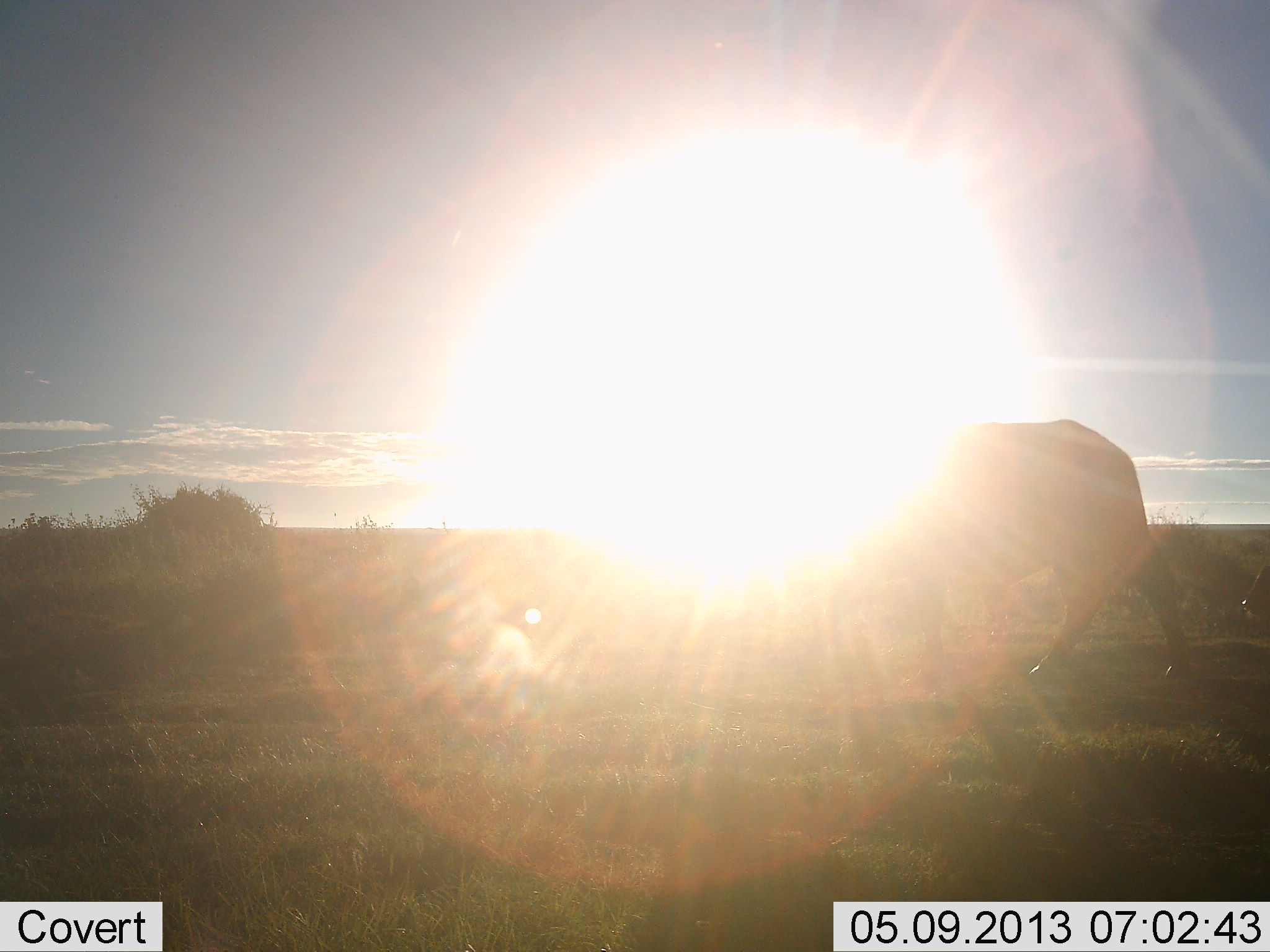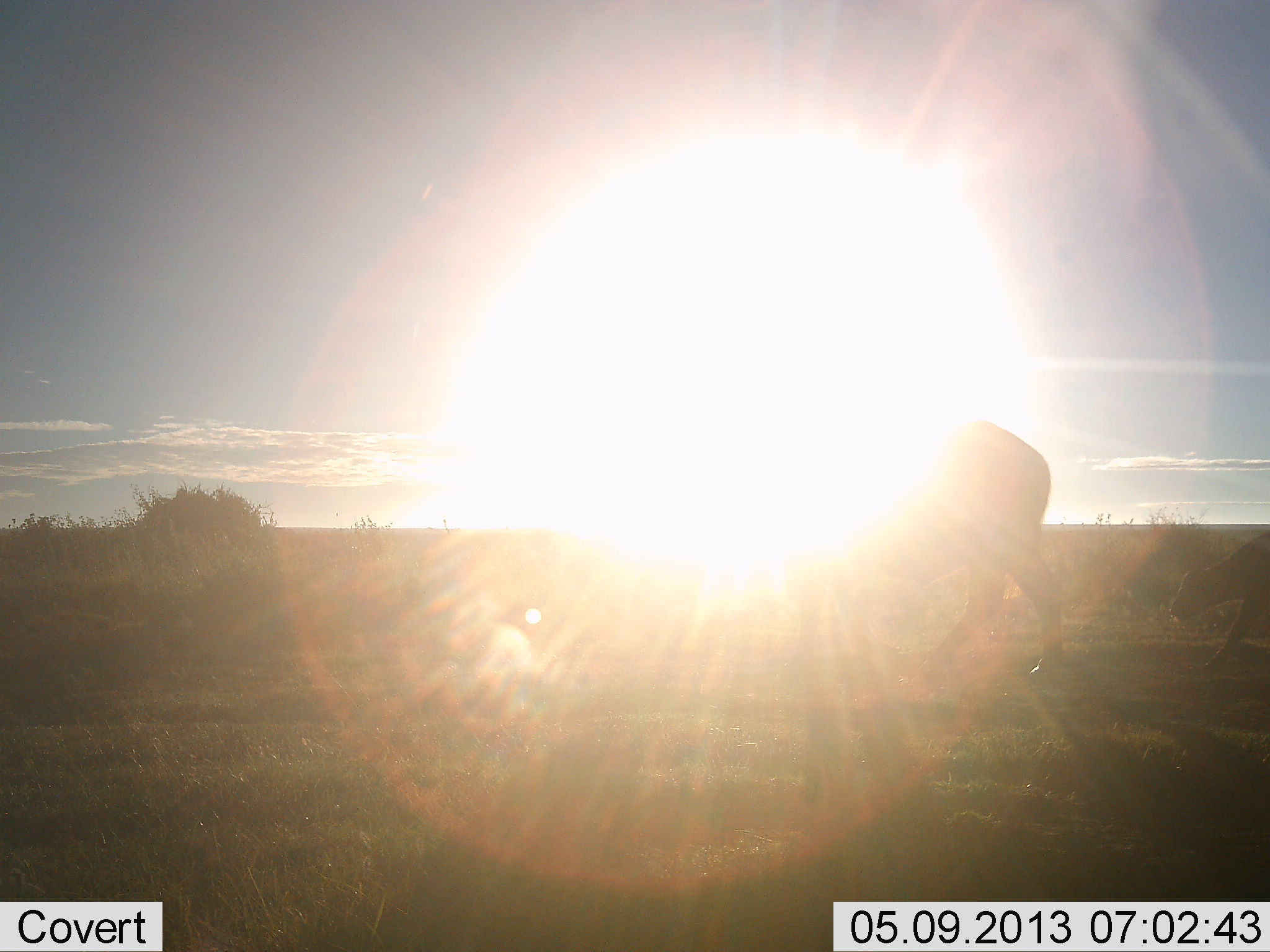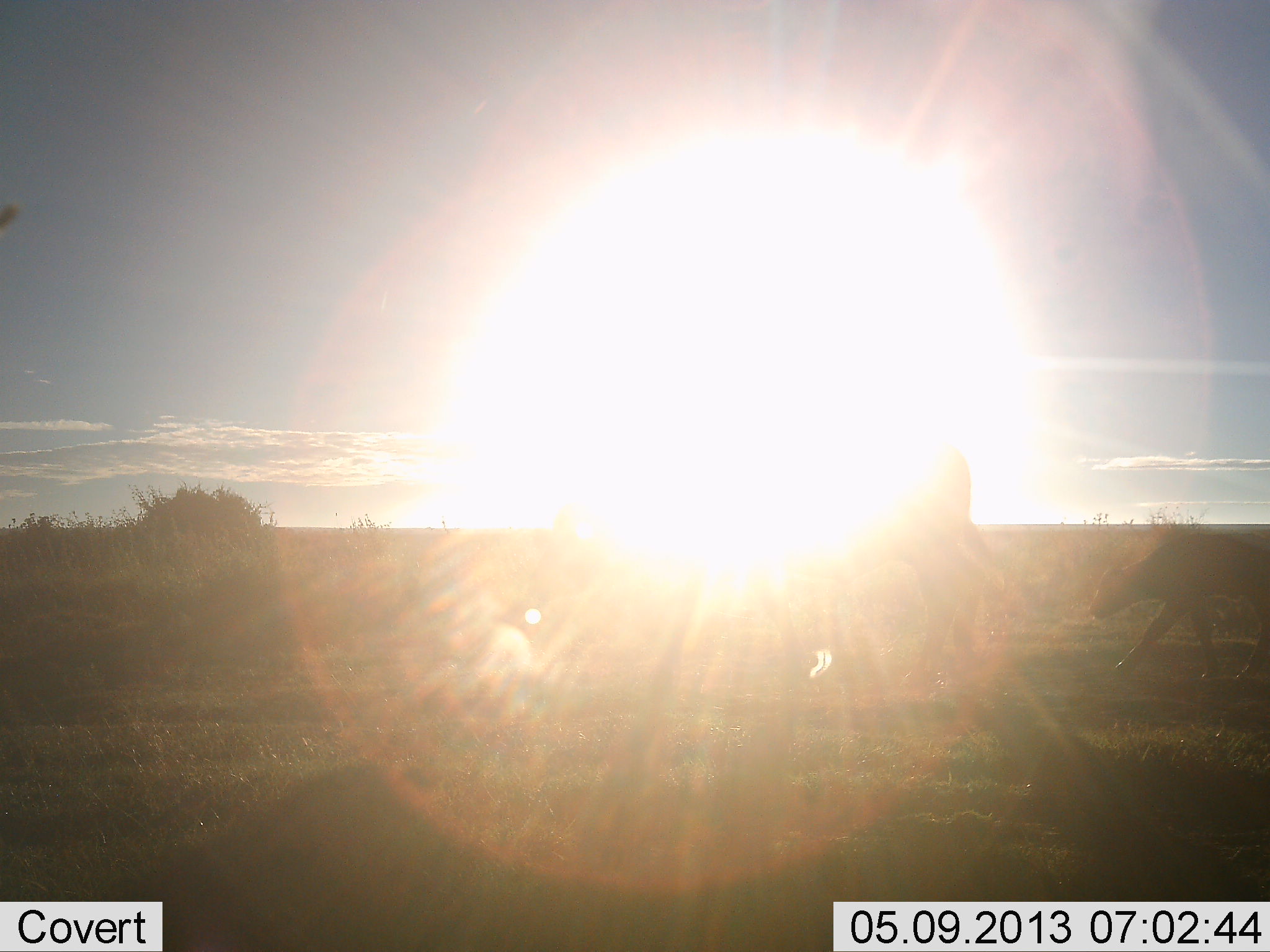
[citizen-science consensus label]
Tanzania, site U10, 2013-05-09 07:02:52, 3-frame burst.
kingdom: Animalia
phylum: Chordata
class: Mammalia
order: Artiodactyla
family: Bovidae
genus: Syncerus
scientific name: Syncerus caffer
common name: cape buffalo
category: buffalo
Buffalo (cape buffalo) (Syncerus caffer), count 2. Behavior (volunteer vote fractions): standing 0%, resting 0%, moving 100%, interacting 0%. Young present (vote fraction): 56%. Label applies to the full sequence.